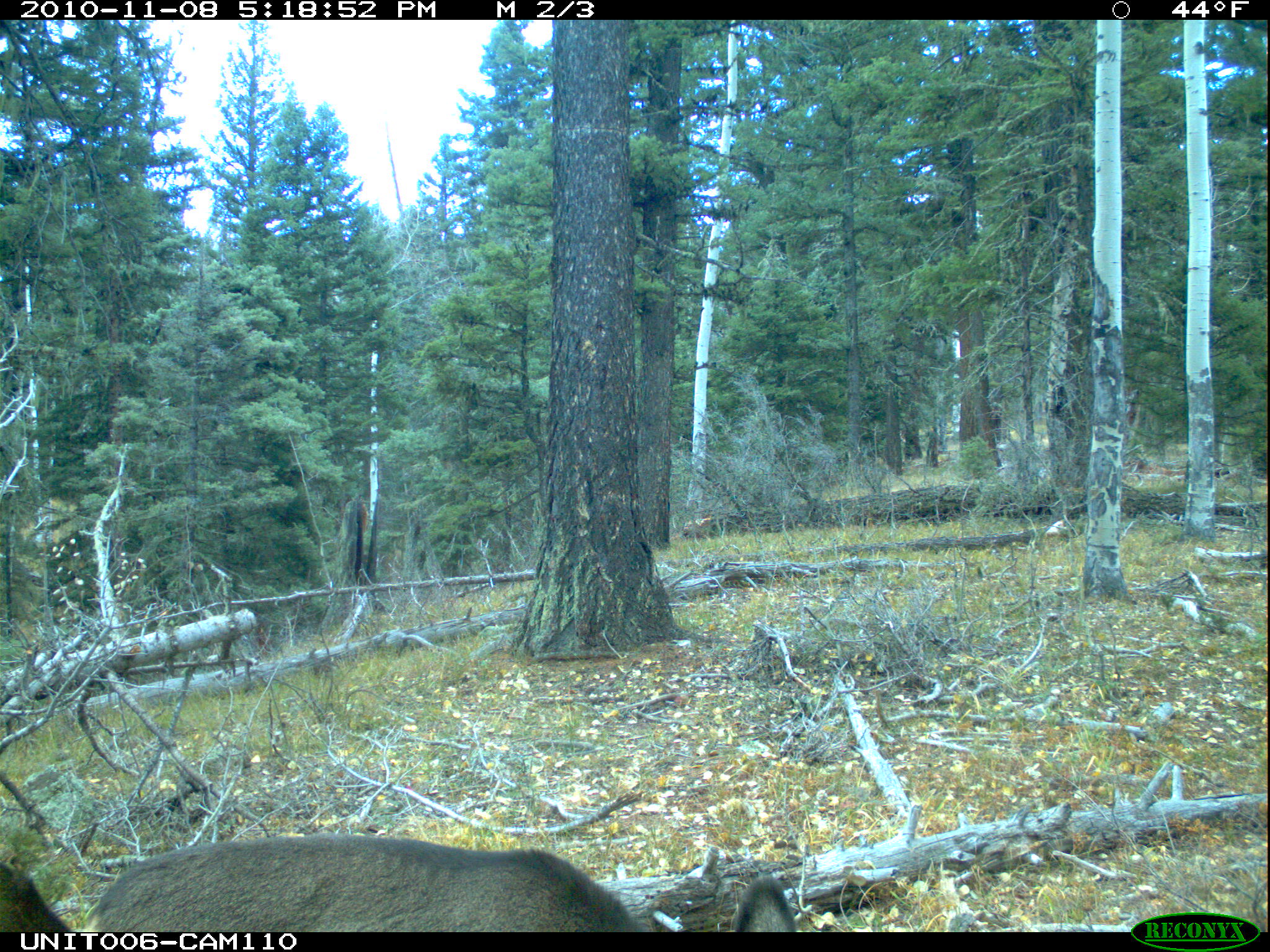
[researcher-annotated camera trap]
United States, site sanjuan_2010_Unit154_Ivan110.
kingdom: Animalia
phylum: Chordata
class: Mammalia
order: Artiodactyla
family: Cervidae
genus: Odocoileus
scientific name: Odocoileus hemionus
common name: mule deer